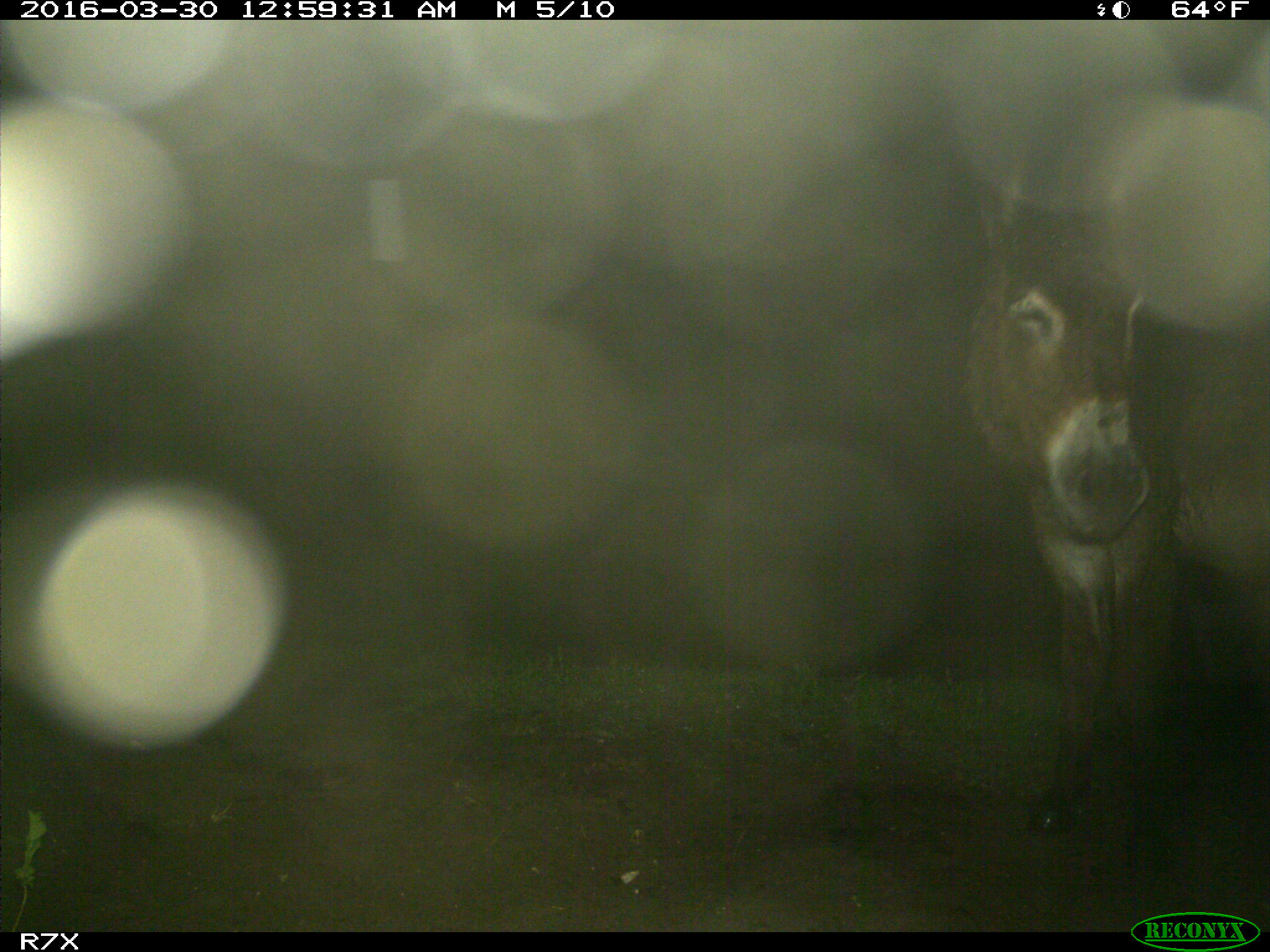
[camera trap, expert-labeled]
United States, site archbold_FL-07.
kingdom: Animalia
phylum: Chordata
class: Mammalia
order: Perissodactyla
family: Equidae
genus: Equus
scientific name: Equus africanus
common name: african wild ass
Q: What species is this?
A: Equus africanus (african wild ass).